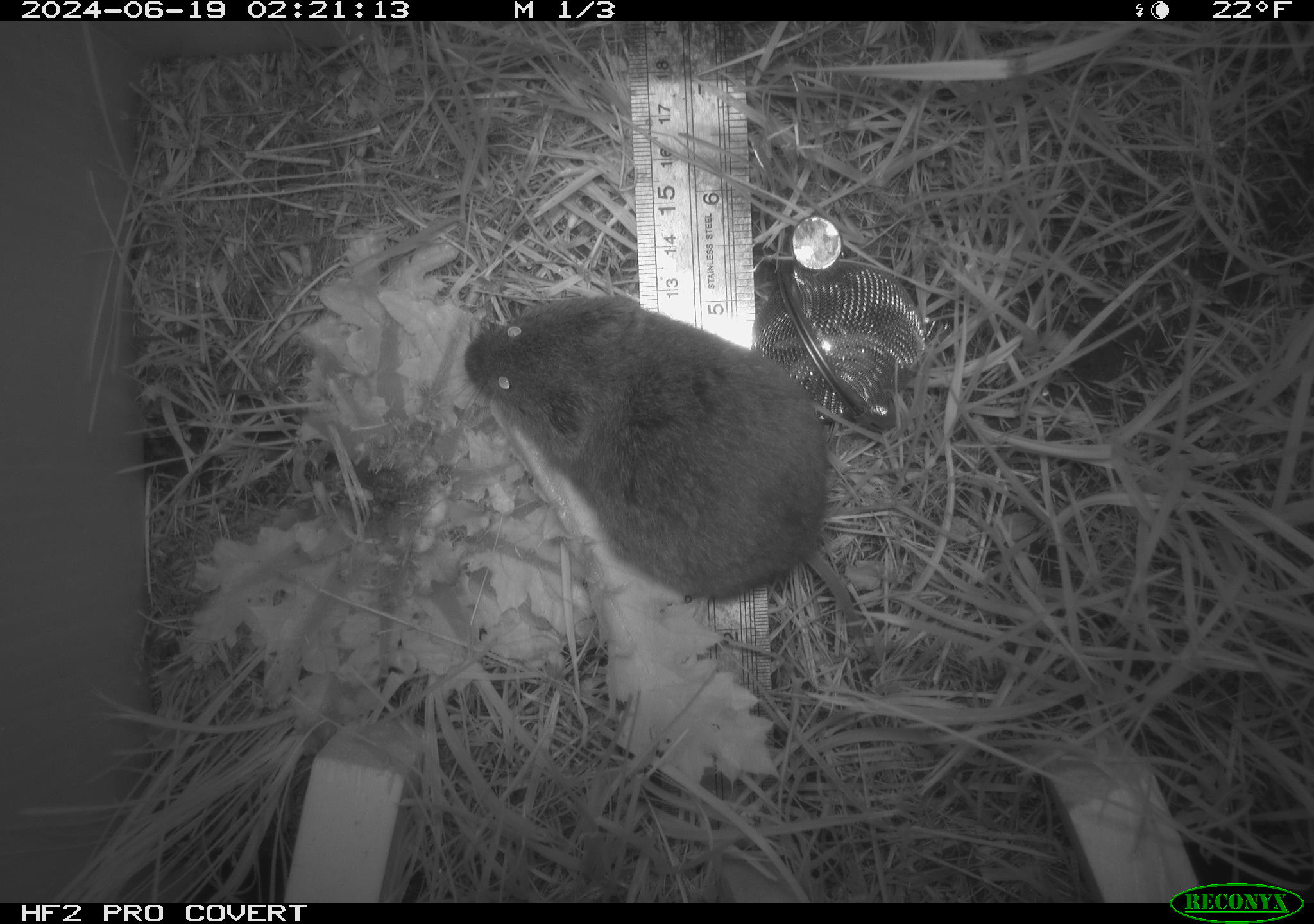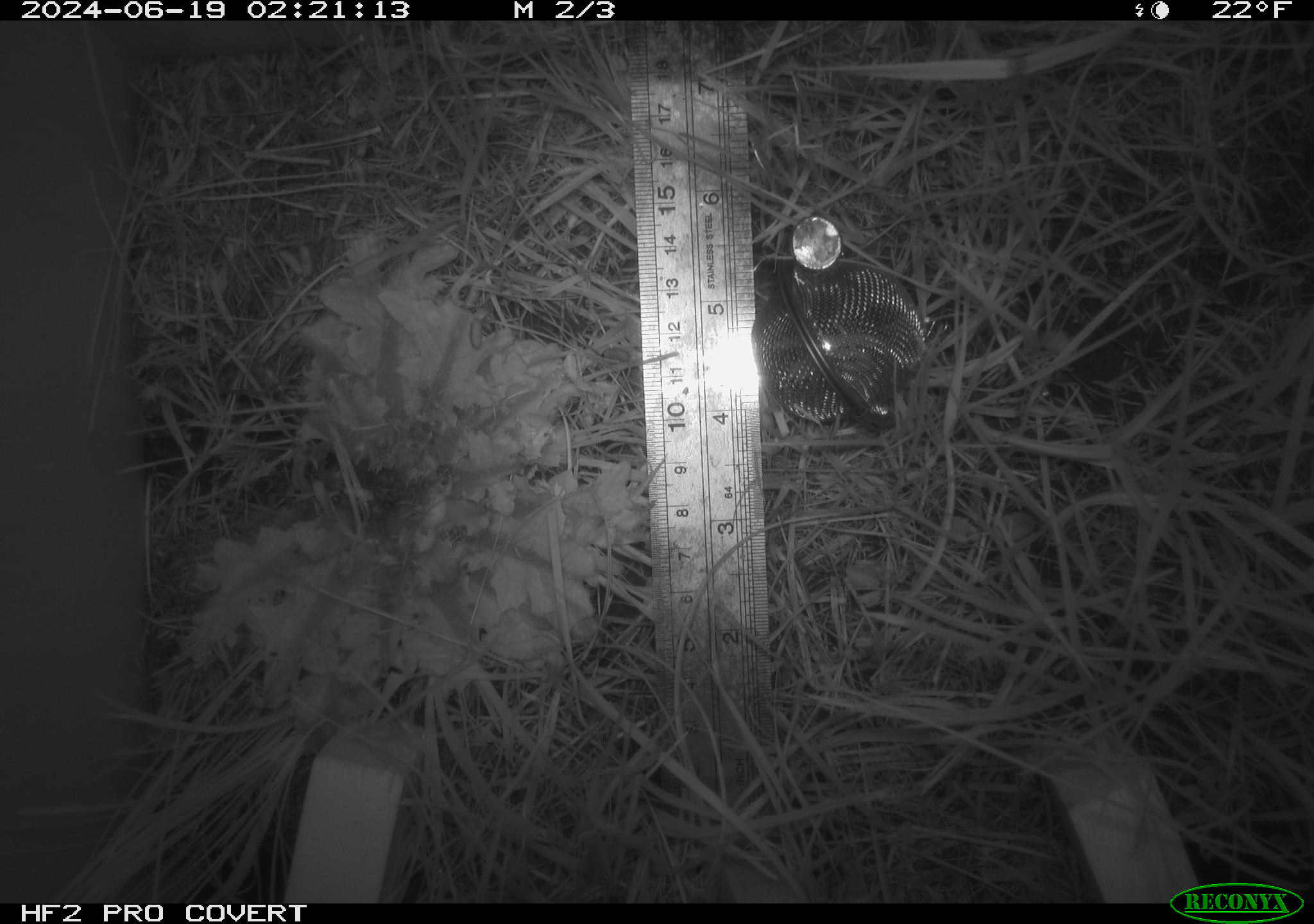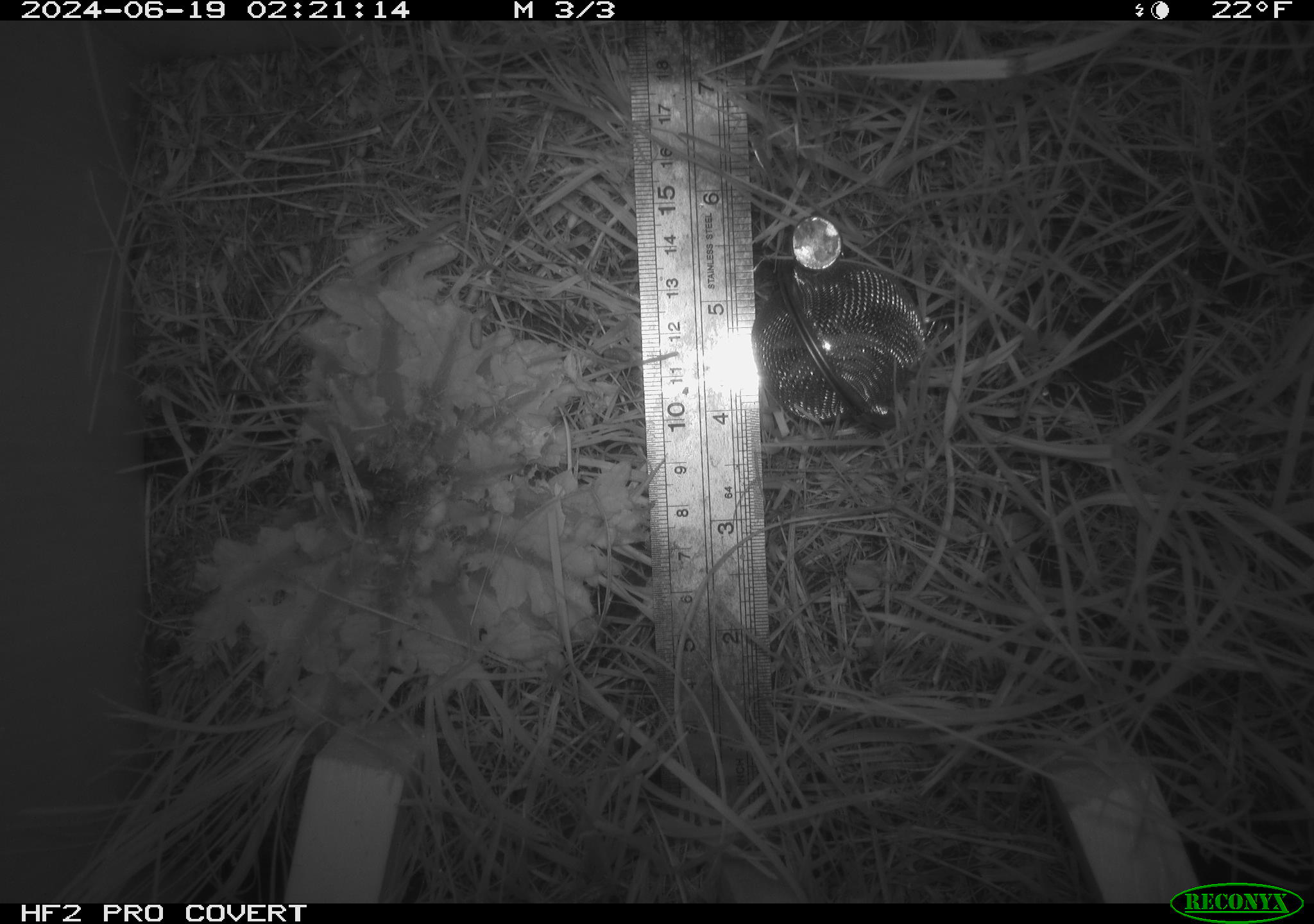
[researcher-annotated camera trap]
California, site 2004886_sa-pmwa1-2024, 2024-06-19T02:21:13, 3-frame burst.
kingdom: Animalia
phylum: Chordata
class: Mammalia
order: Rodentia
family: Cricetidae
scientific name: Arvicolinae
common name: voles, lemmings, and muskrats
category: arvicolinae subfamily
Arvicolinae subfamily (voles, lemmings, and muskrats) (Arvicolinae).